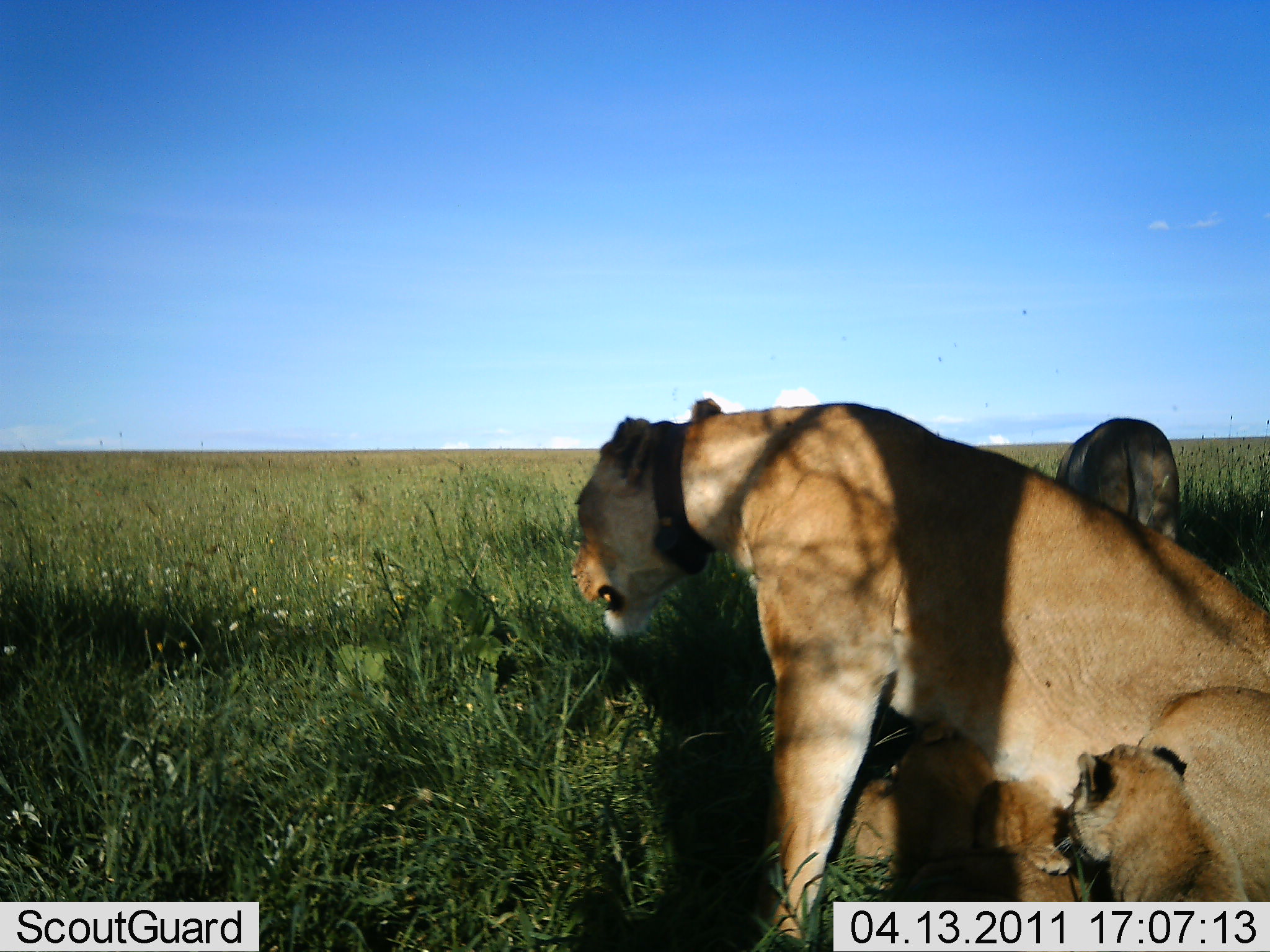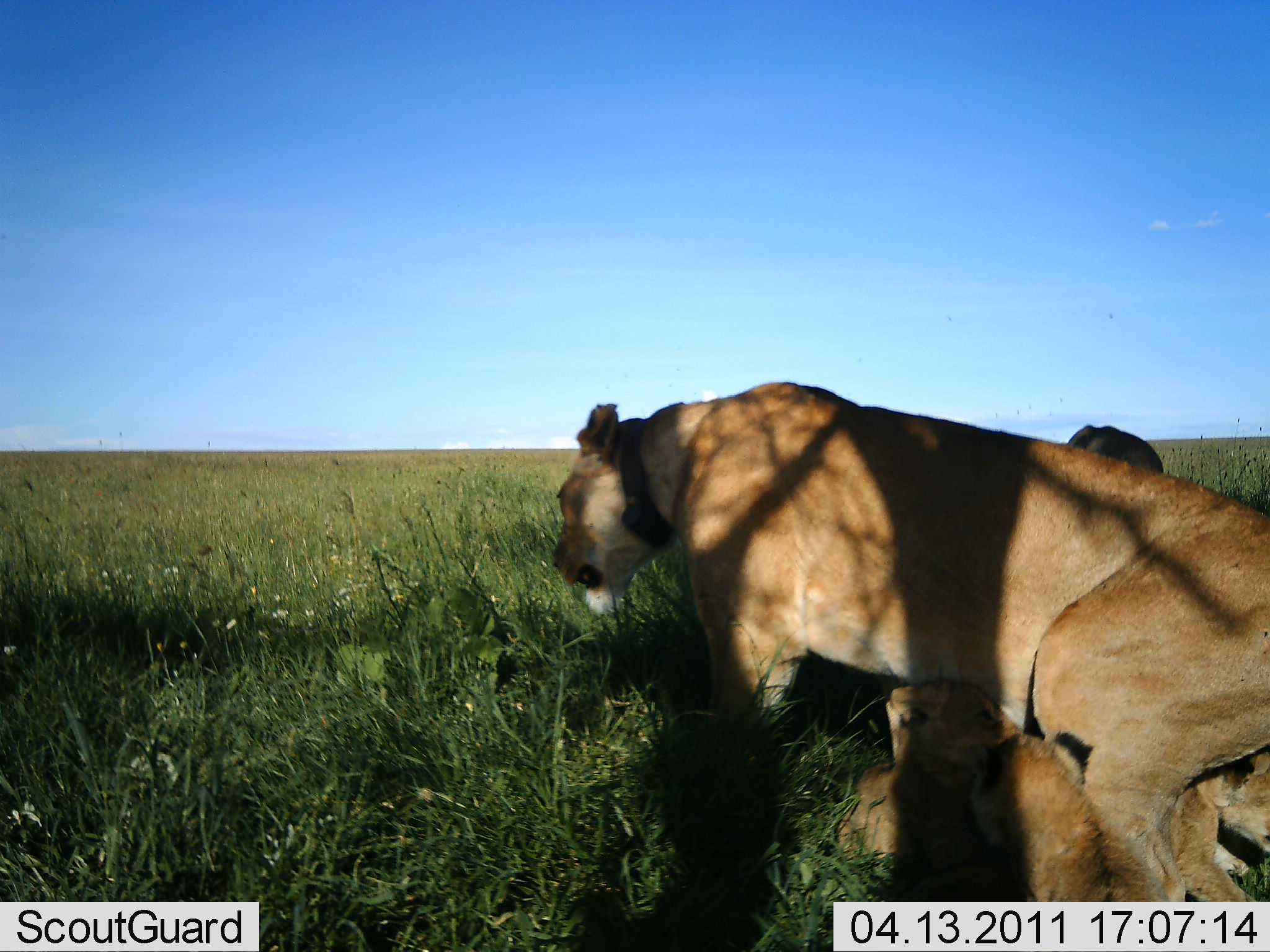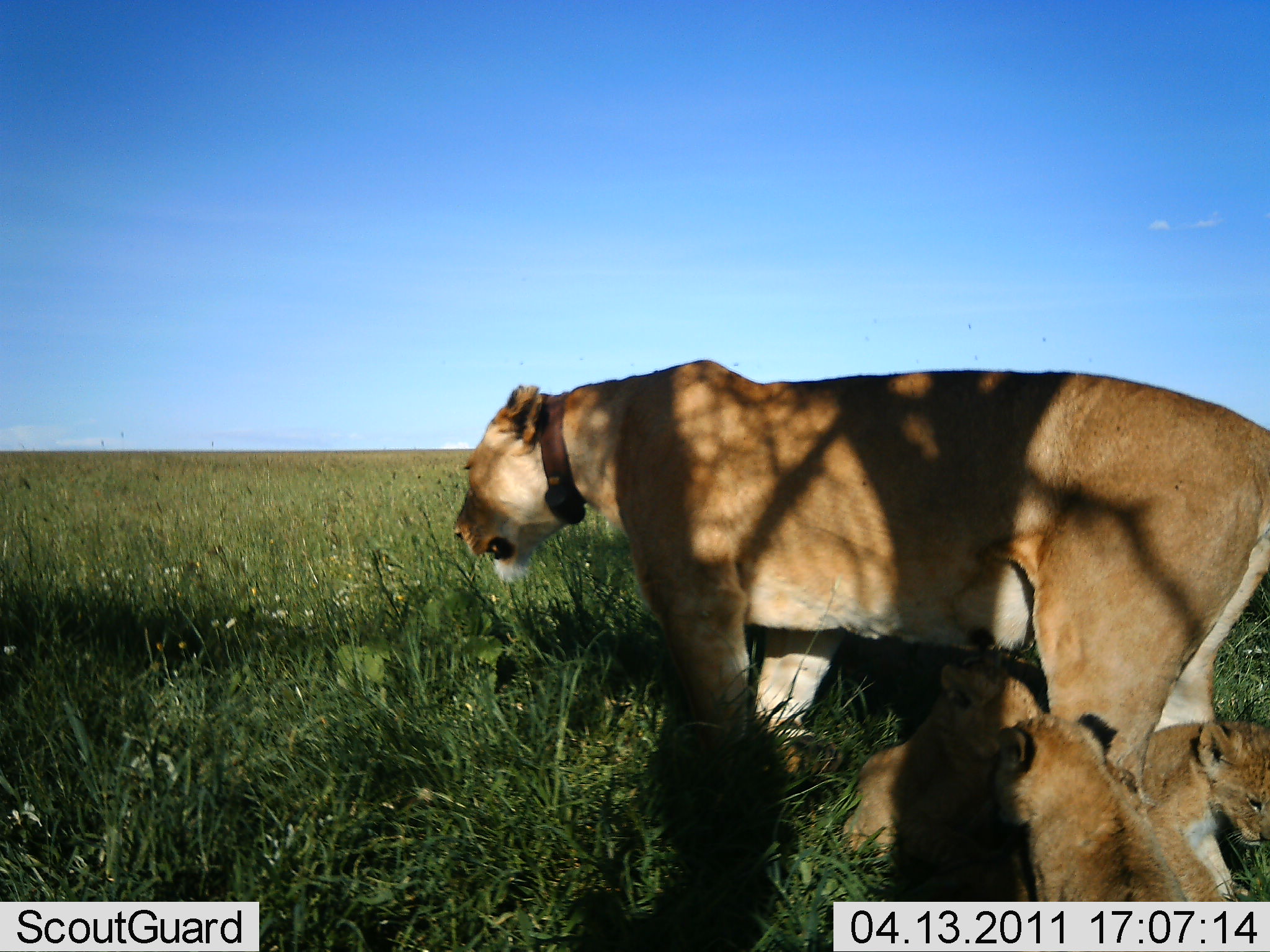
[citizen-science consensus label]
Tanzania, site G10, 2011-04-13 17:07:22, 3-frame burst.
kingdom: Animalia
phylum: Chordata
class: Mammalia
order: Carnivora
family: Felidae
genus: Panthera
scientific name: Panthera leo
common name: lion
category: lionfemale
Lionfemale (lion) (Panthera leo), count 5. Behavior (volunteer vote fractions): standing 50%, resting 70%, moving 30%, interacting 60%. Young present (vote fraction): 90%. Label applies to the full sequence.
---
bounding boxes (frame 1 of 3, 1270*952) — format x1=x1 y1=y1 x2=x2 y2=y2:
animal: x1=569 y1=398 x2=1269 y2=950; x1=1063 y1=744 x2=1251 y2=903; x1=832 y1=723 x2=993 y2=900; x1=949 y1=779 x2=1083 y2=903; x1=1056 y1=417 x2=1179 y2=542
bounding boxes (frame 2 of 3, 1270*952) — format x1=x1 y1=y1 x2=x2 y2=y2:
animal: x1=551 y1=380 x2=1268 y2=650; x1=838 y1=679 x2=1019 y2=903; x1=974 y1=736 x2=1122 y2=902; x1=1168 y1=749 x2=1270 y2=902; x1=1065 y1=425 x2=1164 y2=475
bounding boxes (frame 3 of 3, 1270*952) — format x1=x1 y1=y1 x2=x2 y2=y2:
animal: x1=451 y1=357 x2=1270 y2=810; x1=842 y1=665 x2=1042 y2=857; x1=993 y1=716 x2=1184 y2=901; x1=1126 y1=721 x2=1268 y2=901